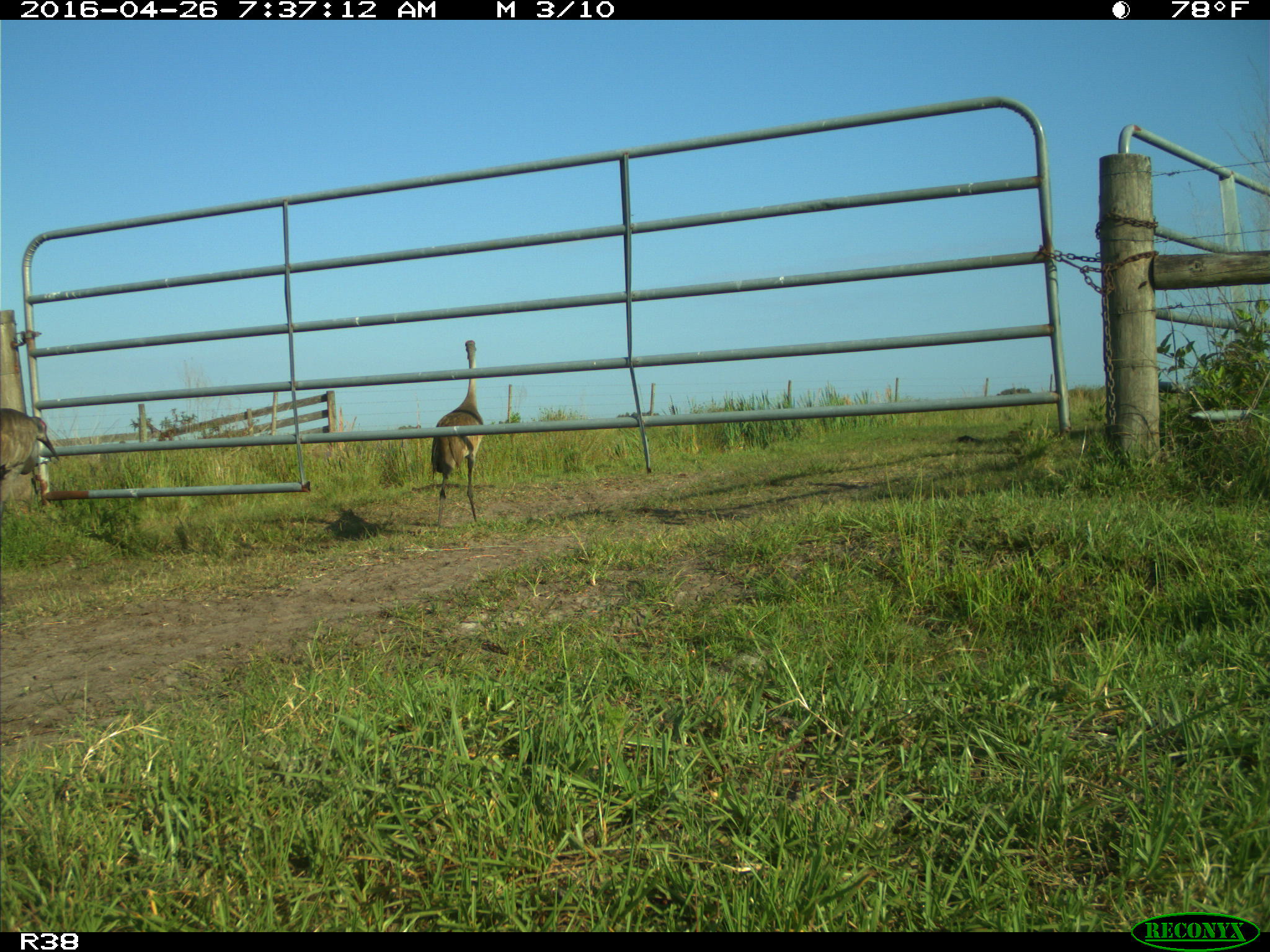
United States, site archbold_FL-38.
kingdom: Animalia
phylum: Chordata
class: Aves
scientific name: Aves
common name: birds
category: unidentified bird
Unidentified bird (birds) (Aves).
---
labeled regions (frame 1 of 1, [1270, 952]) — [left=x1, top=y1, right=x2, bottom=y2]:
animal: [left=432, top=340, right=485, bottom=531]; [left=0, top=407, right=61, bottom=513]